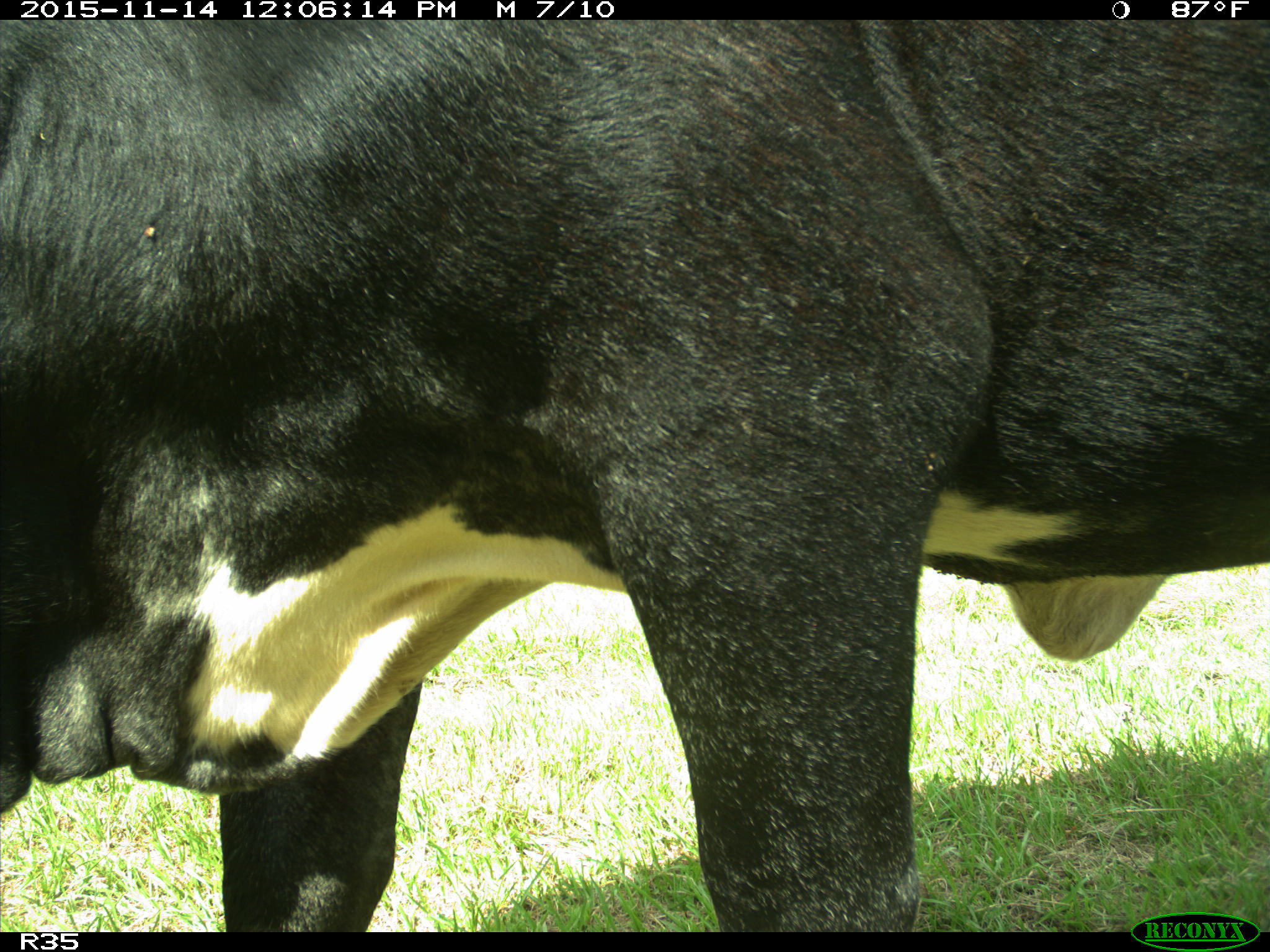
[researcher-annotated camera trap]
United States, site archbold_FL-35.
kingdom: Animalia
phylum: Chordata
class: Mammalia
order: Artiodactyla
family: Bovidae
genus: Bos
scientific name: Bos taurus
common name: domestic cow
Bos taurus (domestic cow).